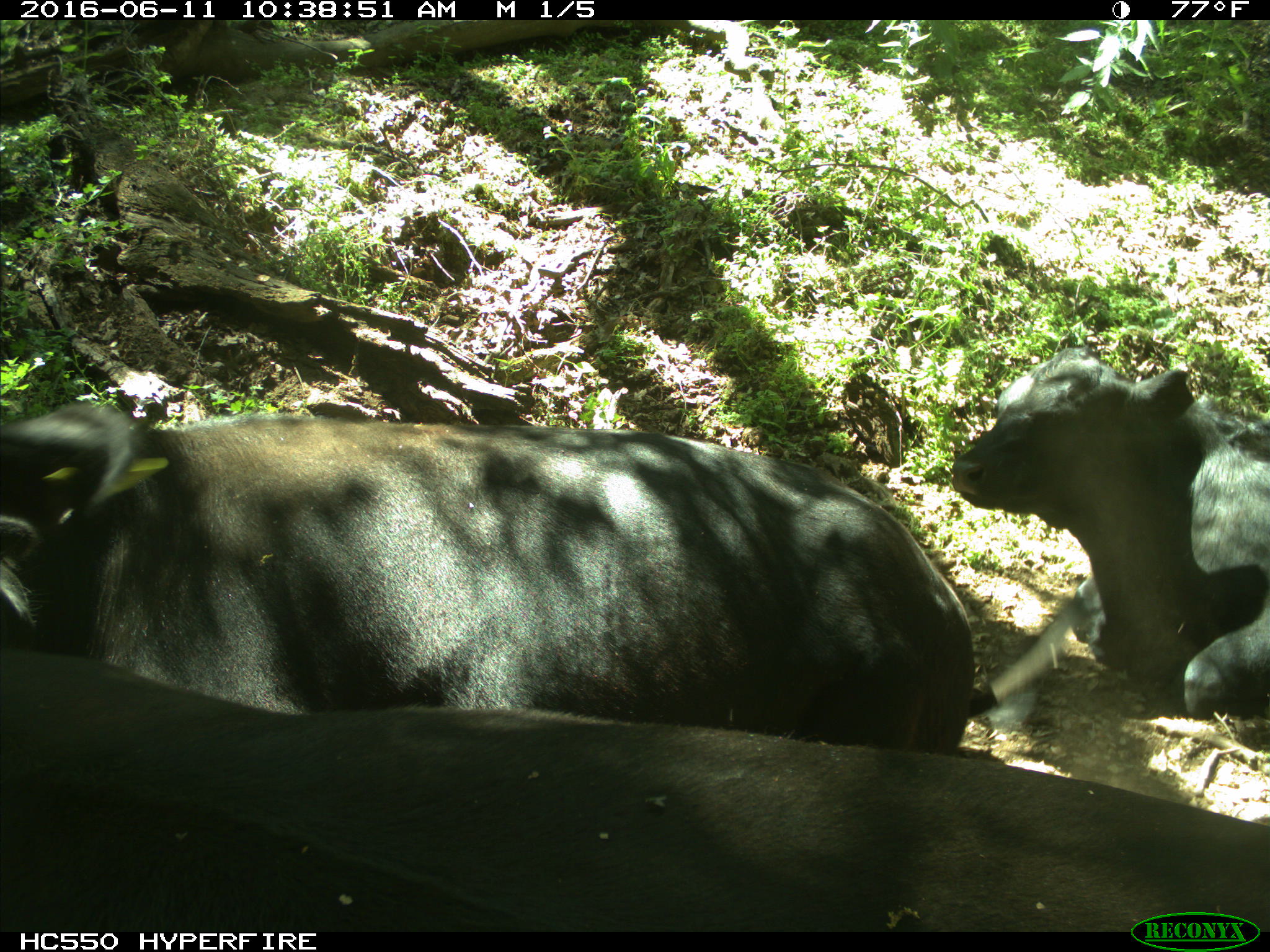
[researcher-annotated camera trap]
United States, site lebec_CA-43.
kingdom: Animalia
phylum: Chordata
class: Mammalia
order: Artiodactyla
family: Bovidae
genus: Bos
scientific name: Bos taurus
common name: domestic cow